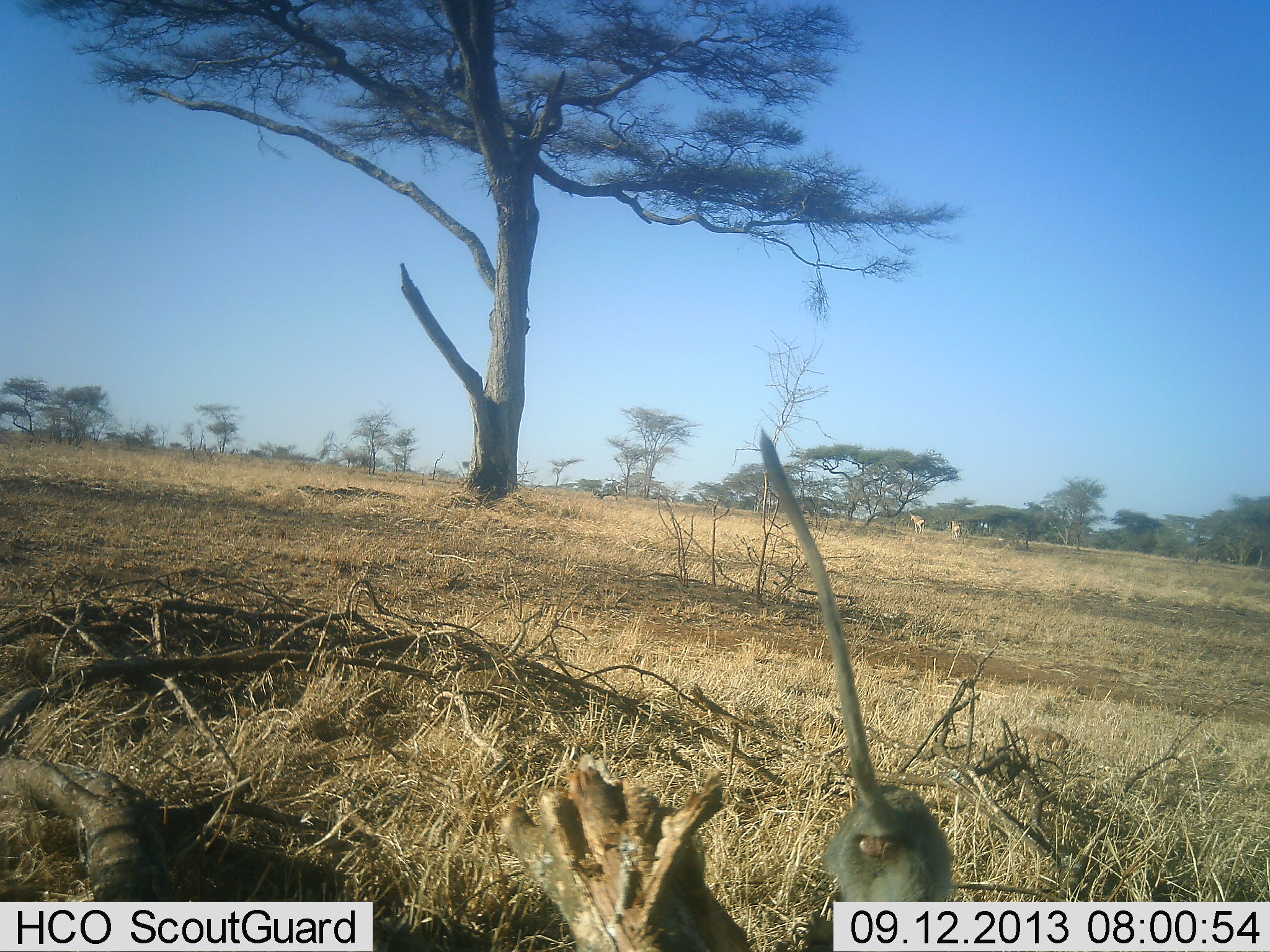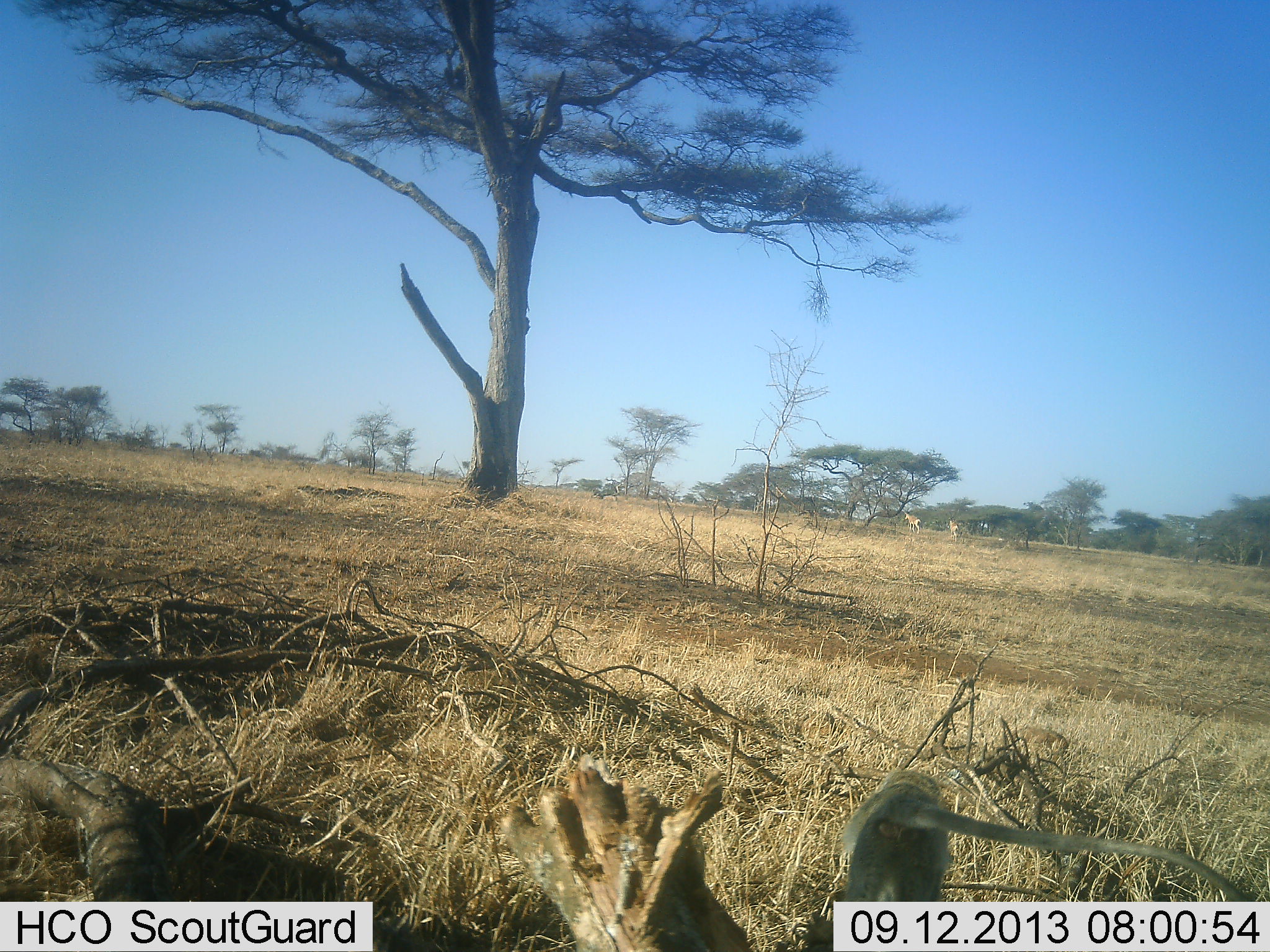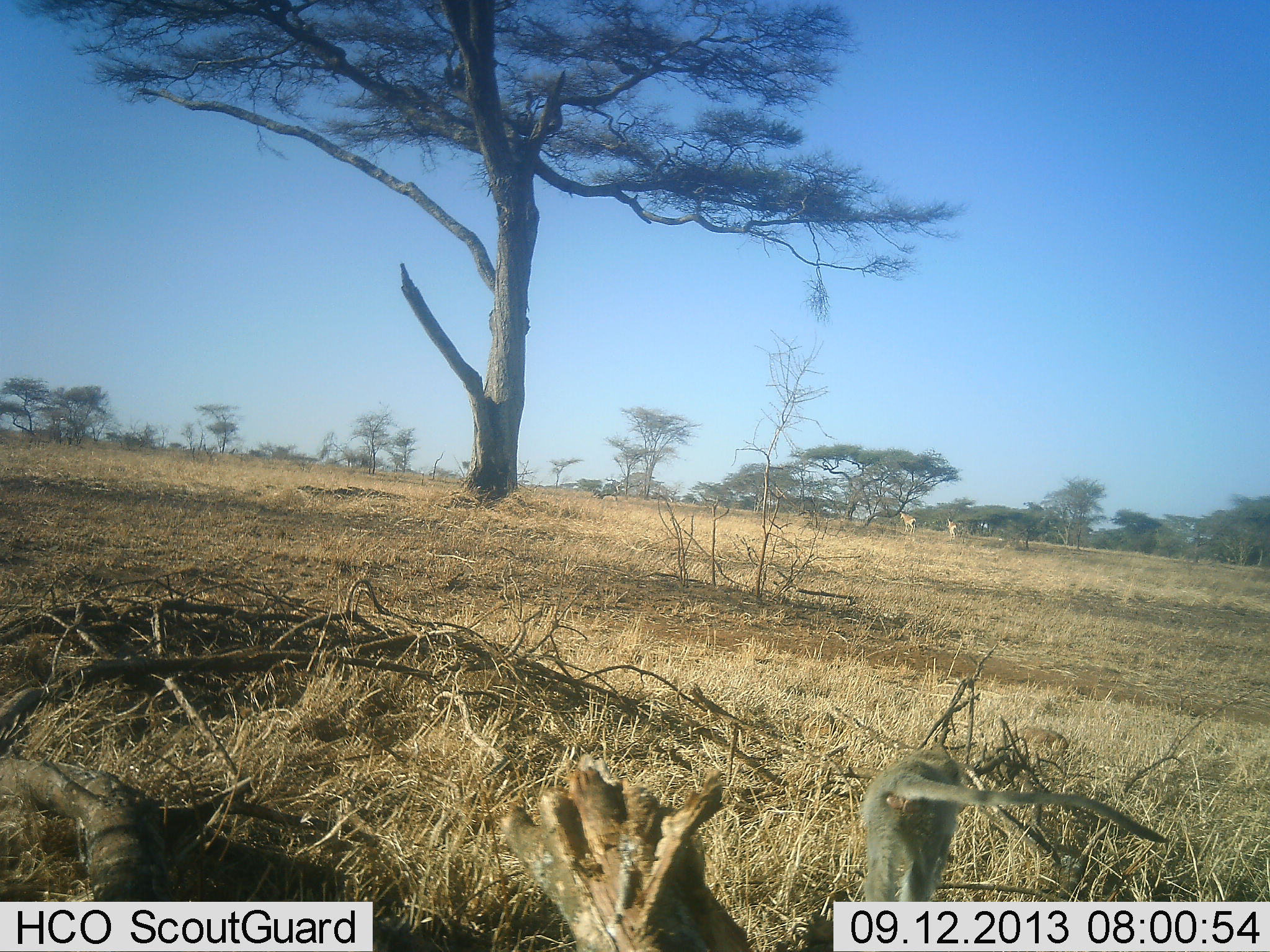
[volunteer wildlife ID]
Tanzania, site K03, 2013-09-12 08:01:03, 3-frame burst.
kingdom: Animalia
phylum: Chordata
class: Mammalia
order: Artiodactyla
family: Bovidae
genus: Alcelaphus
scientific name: Alcelaphus buselaphus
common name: hartebeest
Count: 2.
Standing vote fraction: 0%.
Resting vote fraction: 0%.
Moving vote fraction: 100%.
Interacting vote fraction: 0%.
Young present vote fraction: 0%.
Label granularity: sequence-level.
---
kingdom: Animalia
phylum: Chordata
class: Mammalia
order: Primates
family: Cercopithecidae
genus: Chlorocebus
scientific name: Chlorocebus pygerythrus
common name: vervet monkey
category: monkeyvervet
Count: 1.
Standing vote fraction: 6%.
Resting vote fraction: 0%.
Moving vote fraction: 94%.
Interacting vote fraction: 0%.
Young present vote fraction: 0%.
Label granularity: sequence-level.